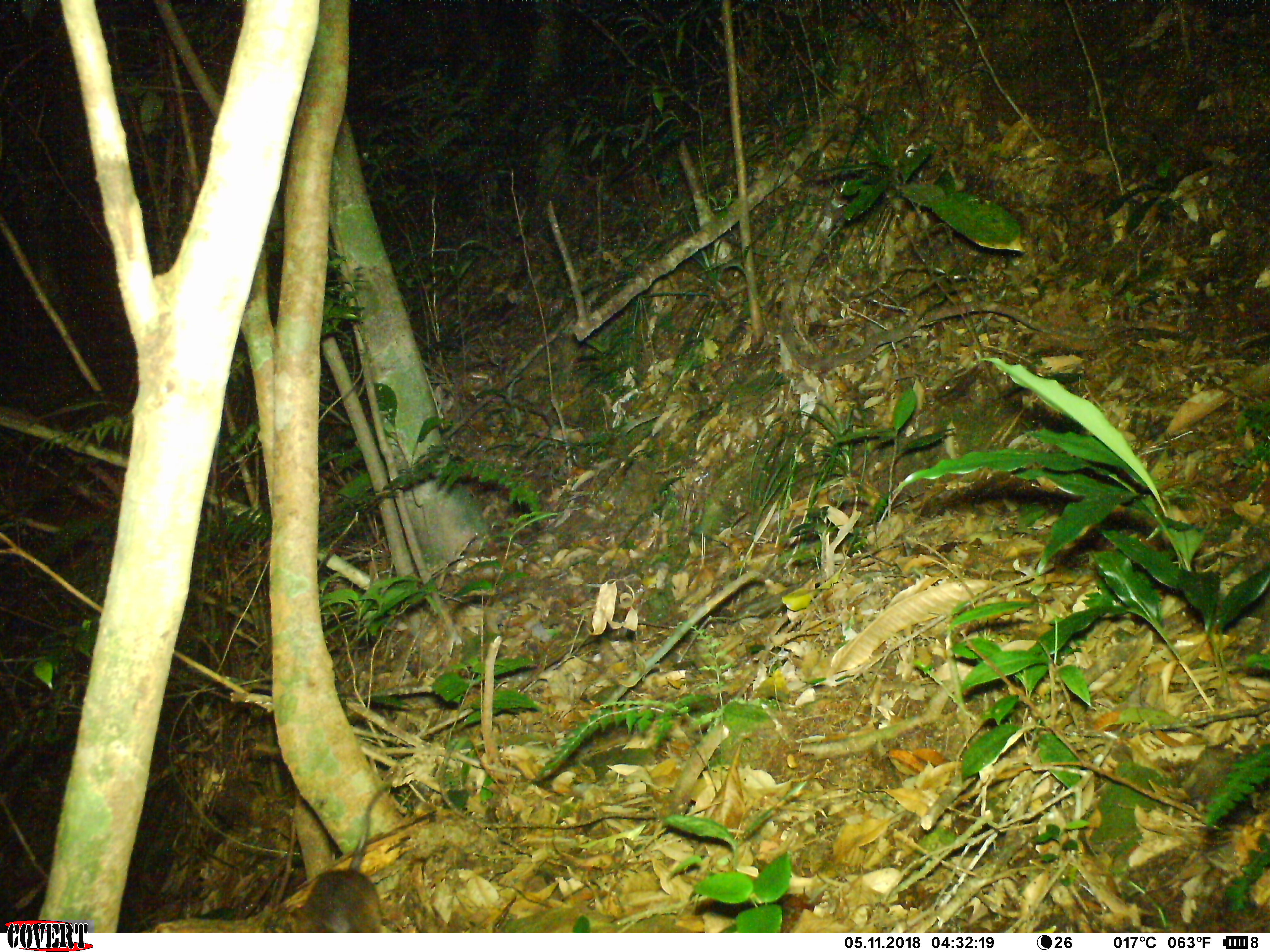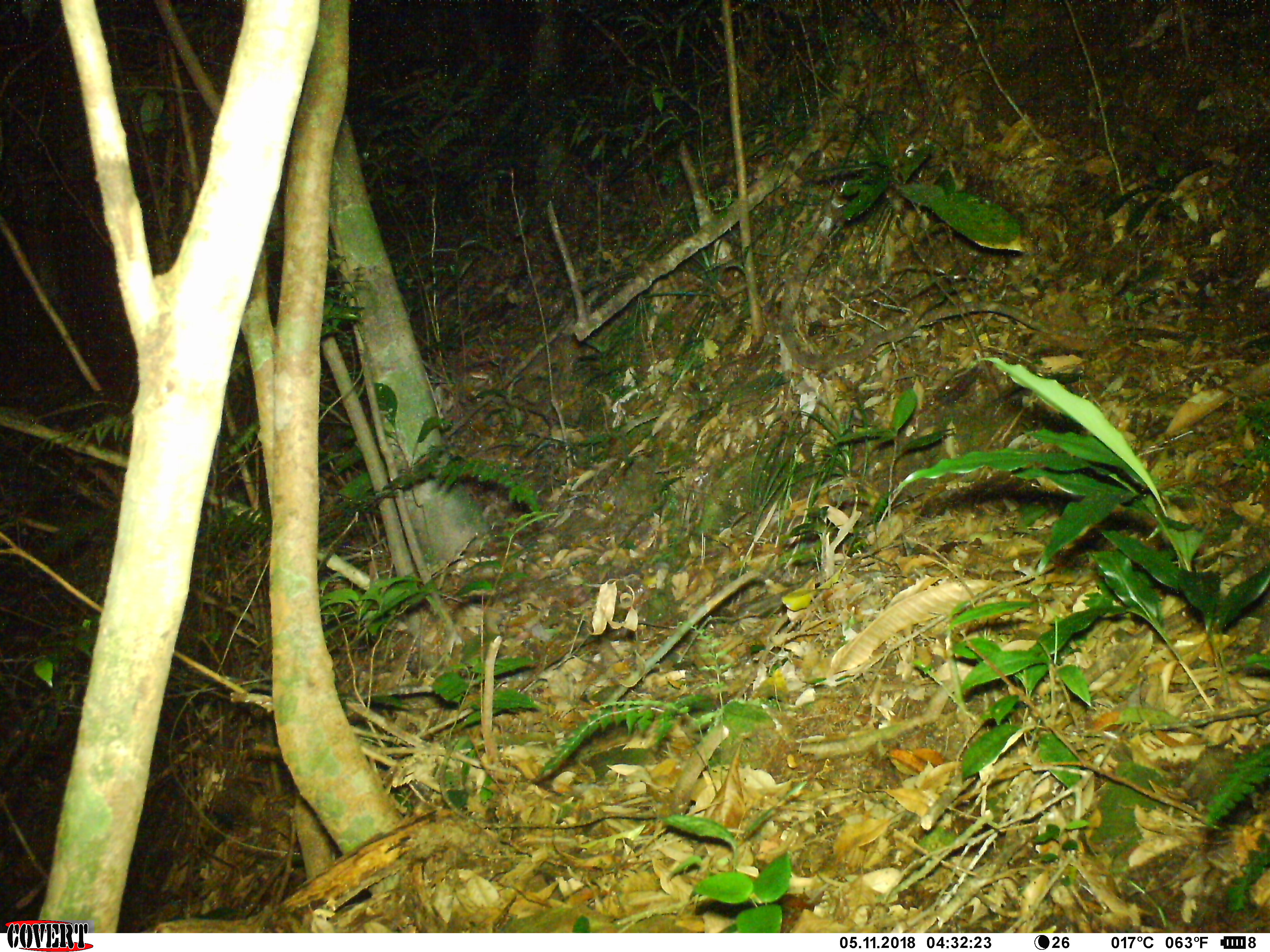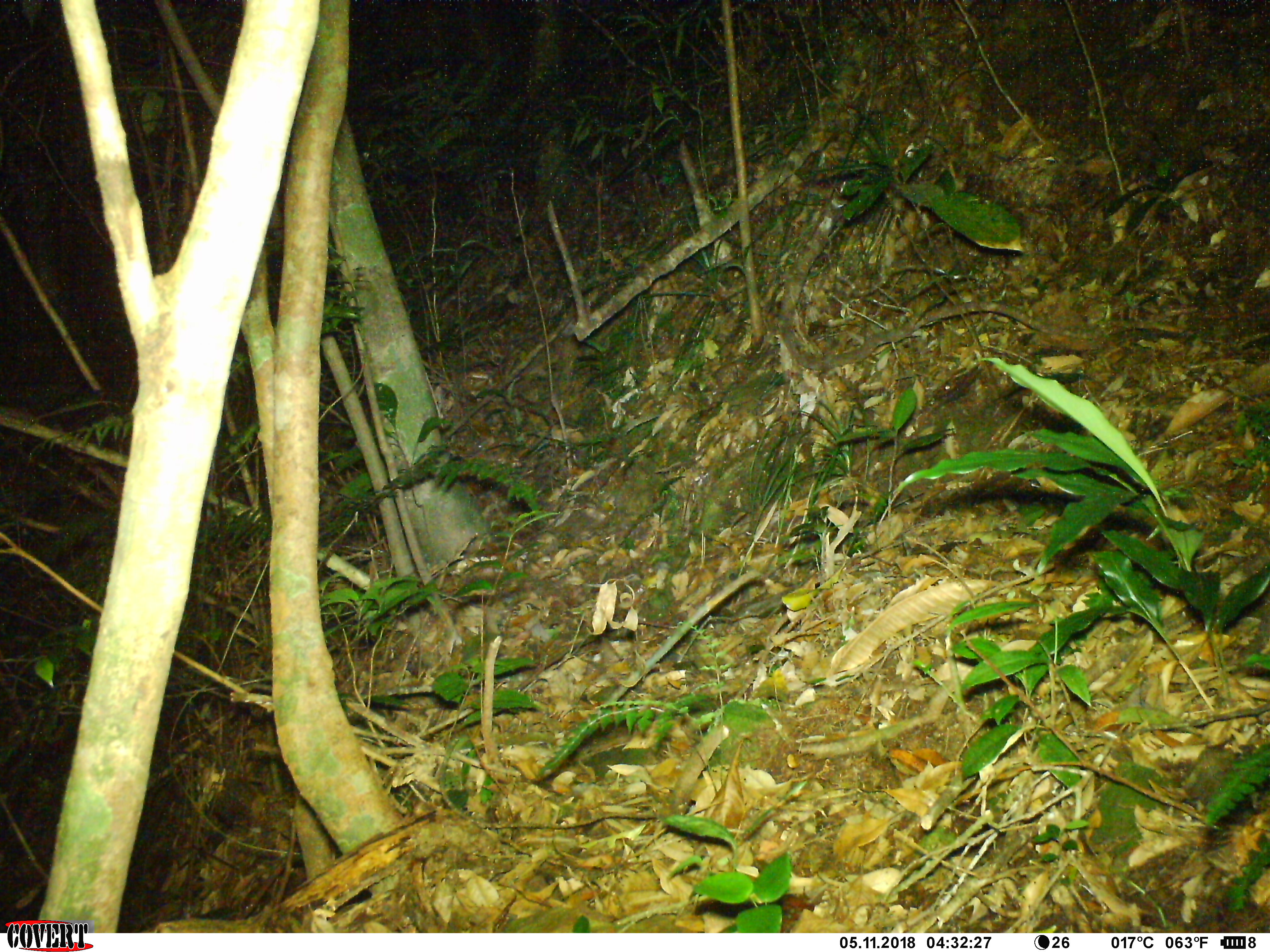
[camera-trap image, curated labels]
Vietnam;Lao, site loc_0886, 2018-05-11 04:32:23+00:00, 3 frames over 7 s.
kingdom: Animalia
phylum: Chordata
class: Mammalia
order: Rodentia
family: Muridae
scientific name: Muridae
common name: old-world mice and rats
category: unidentified murid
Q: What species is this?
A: Unidentified murid (old-world mice and rats) (Muridae).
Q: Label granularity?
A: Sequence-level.